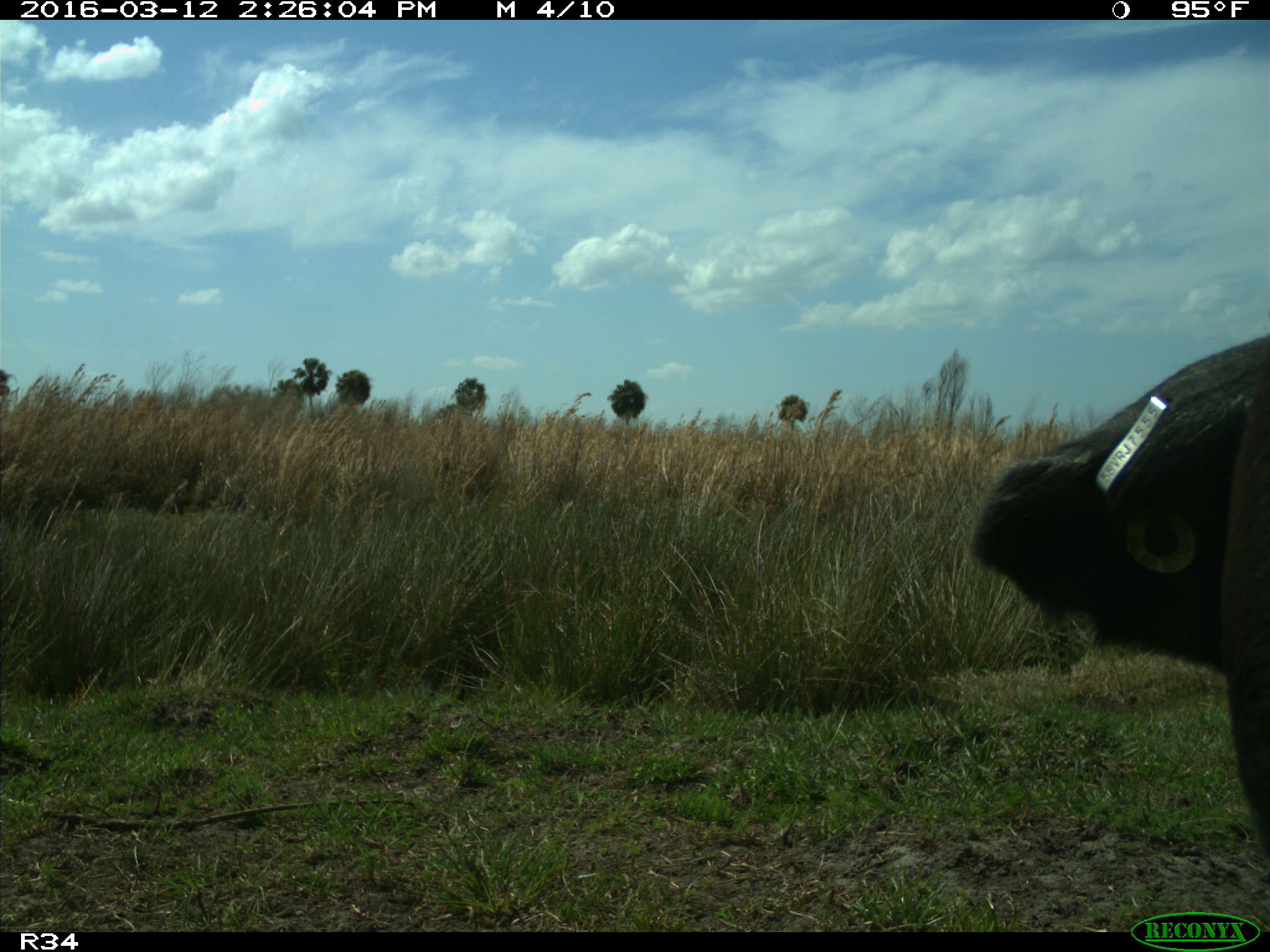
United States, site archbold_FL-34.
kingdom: Animalia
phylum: Chordata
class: Mammalia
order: Artiodactyla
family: Bovidae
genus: Bos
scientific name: Bos taurus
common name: domestic cow